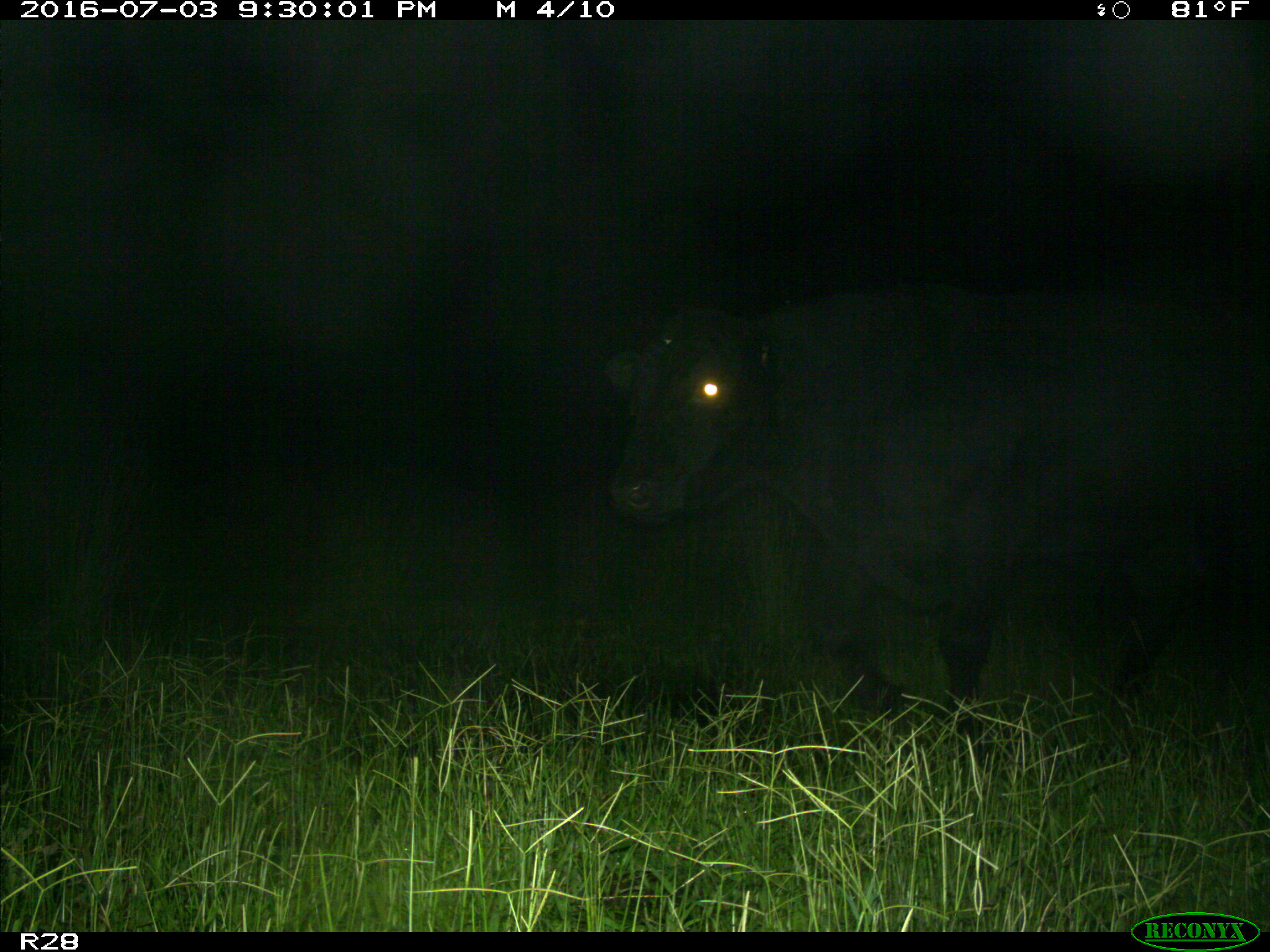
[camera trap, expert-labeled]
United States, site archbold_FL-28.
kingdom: Animalia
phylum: Chordata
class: Mammalia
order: Artiodactyla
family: Bovidae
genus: Bos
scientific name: Bos taurus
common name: domestic cow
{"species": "Bos taurus (domestic cow)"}